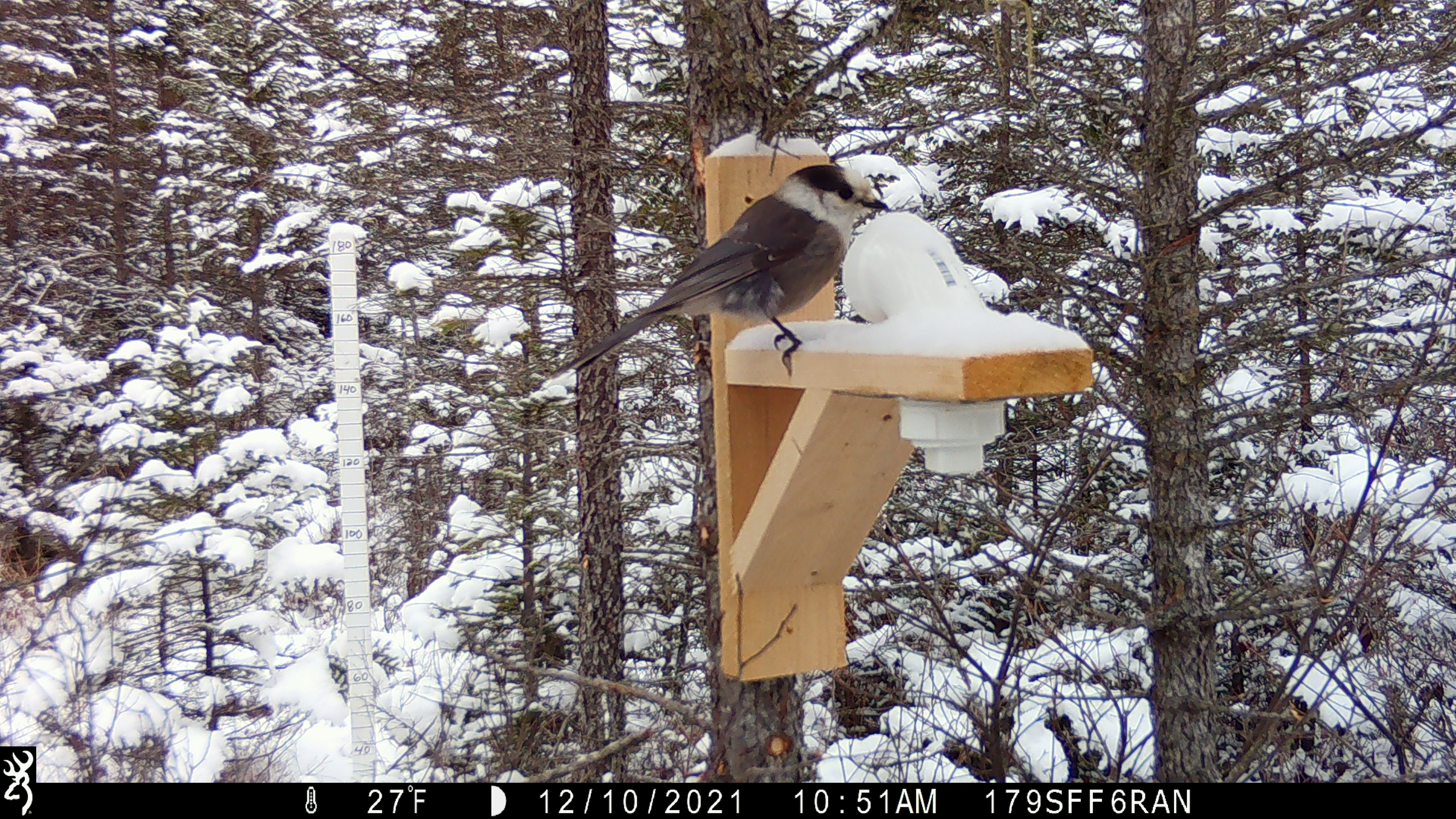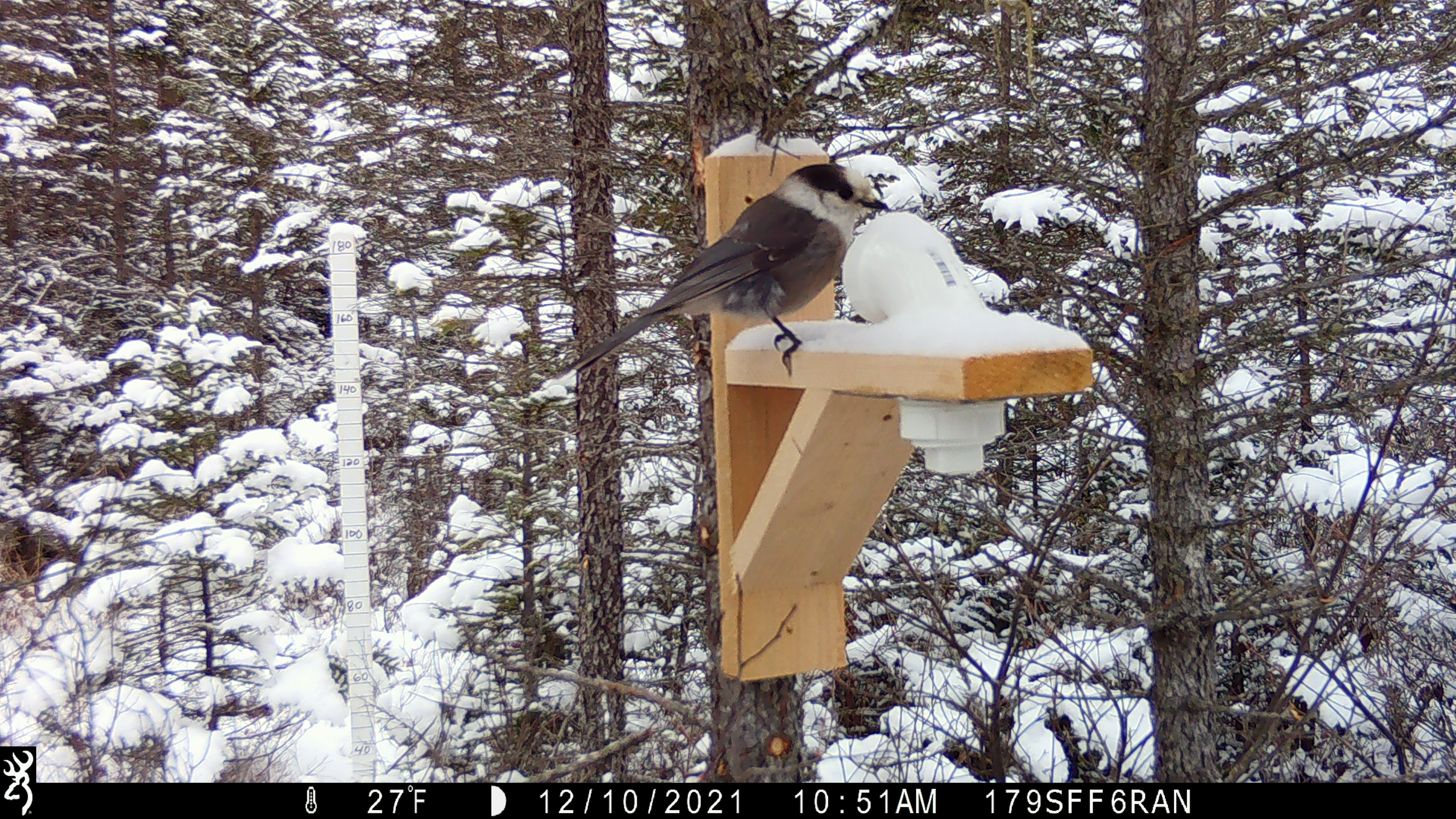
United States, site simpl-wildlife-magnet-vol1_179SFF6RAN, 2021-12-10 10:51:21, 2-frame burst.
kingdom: Animalia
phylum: Chordata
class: Aves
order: Passeriformes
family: Corvidae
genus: Perisoreus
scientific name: Perisoreus canadensis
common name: canada jay